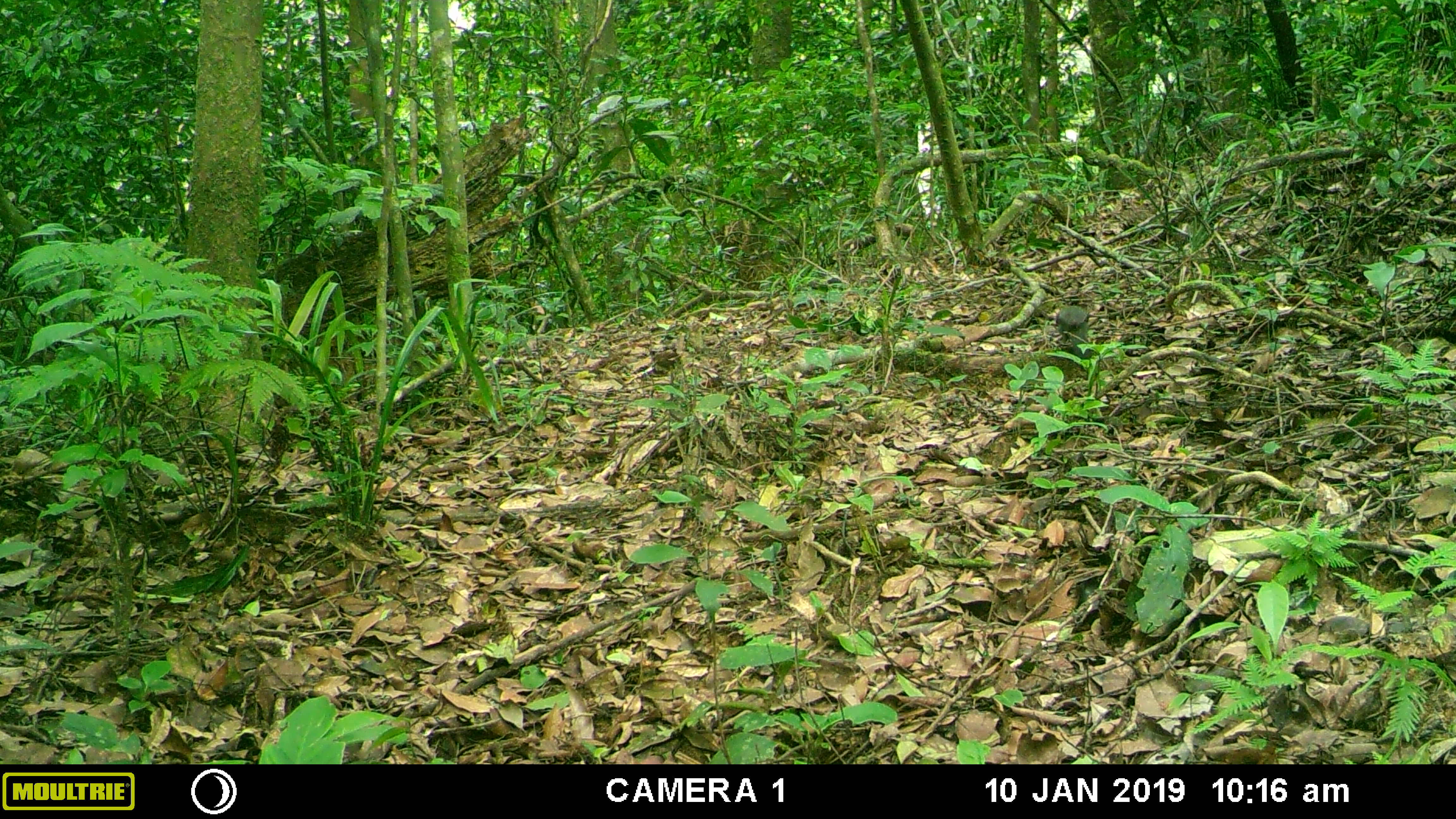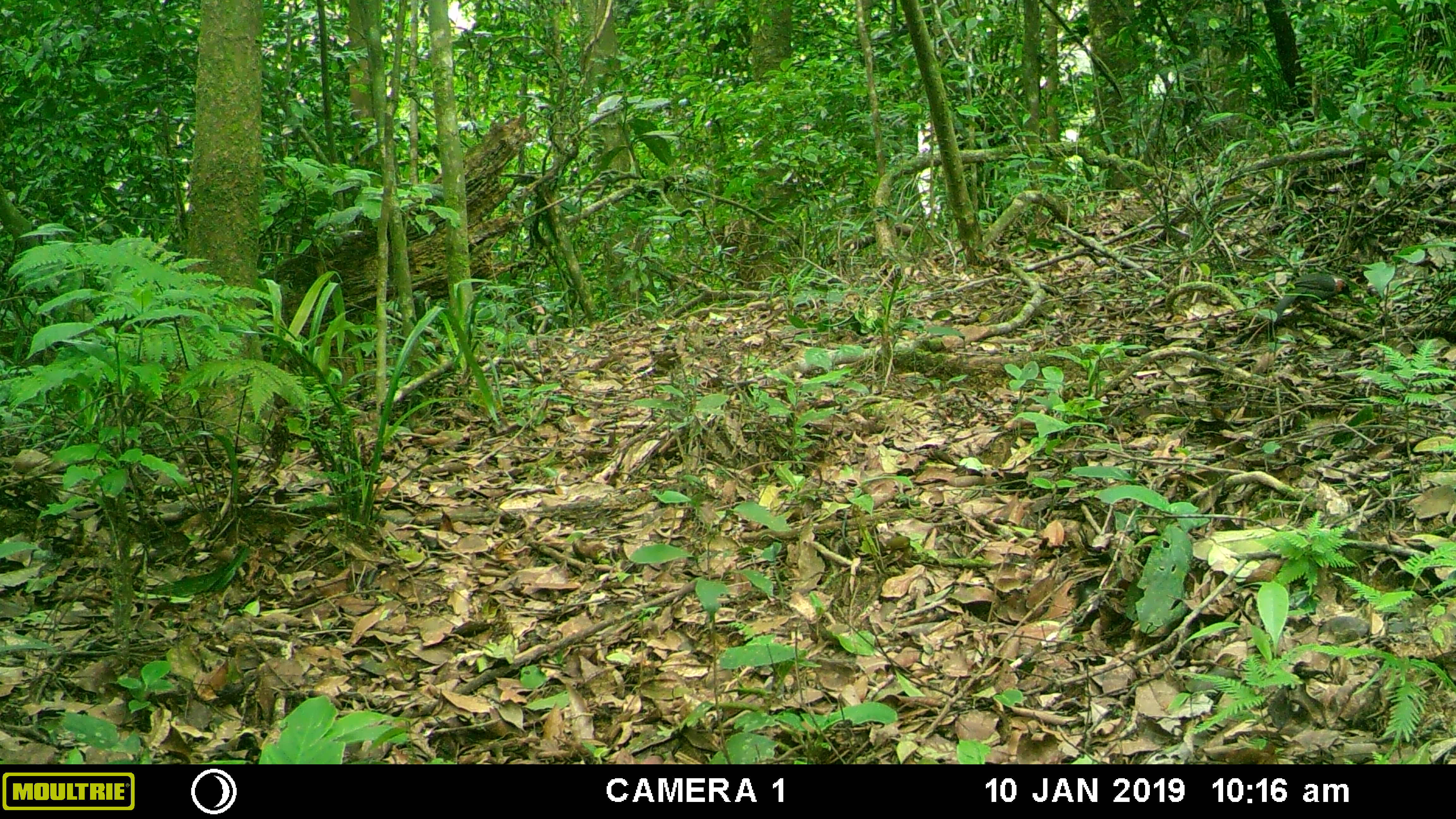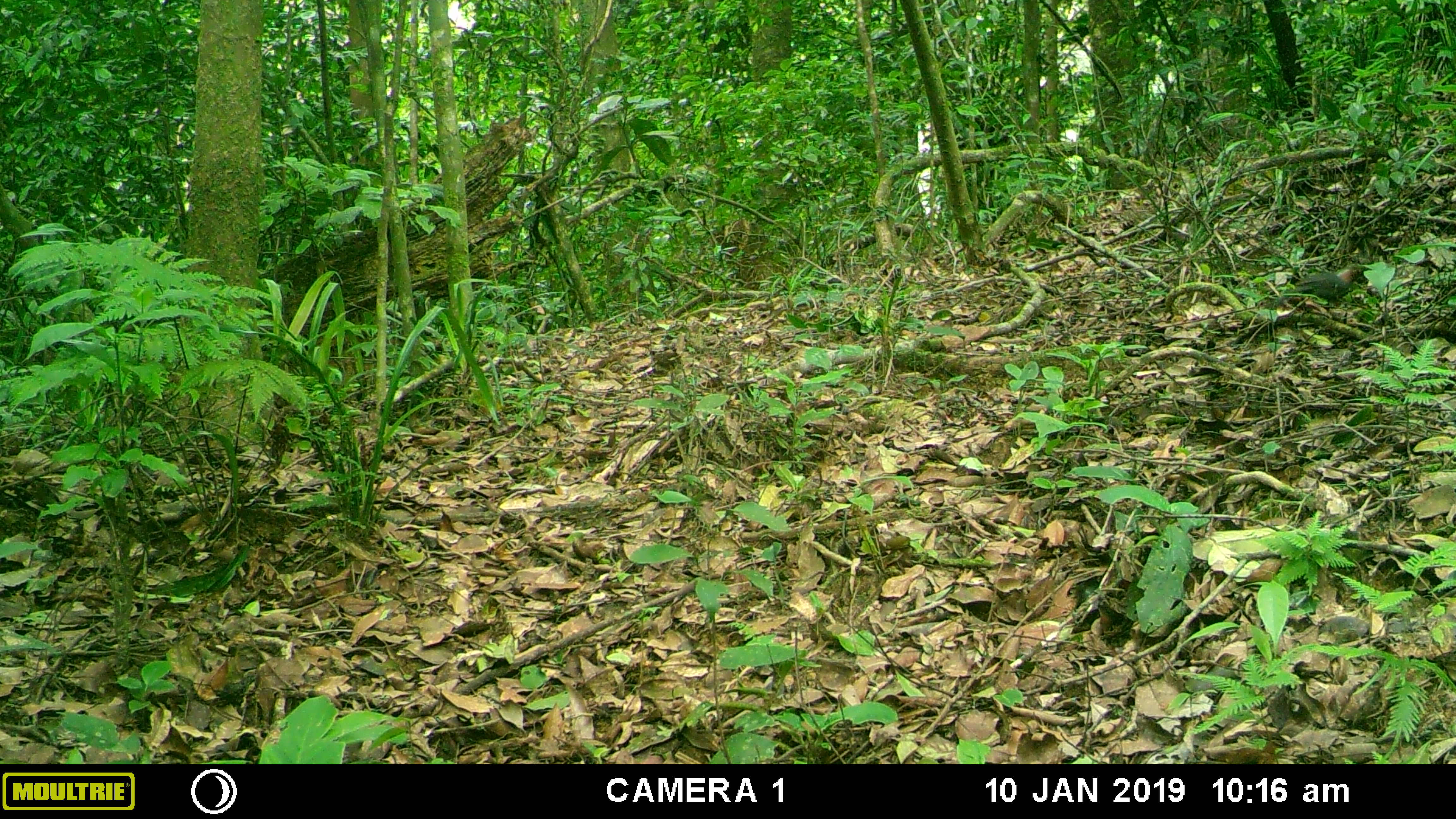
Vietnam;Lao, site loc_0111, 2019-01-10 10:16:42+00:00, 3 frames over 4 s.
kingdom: Animalia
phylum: Chordata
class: Aves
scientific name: Aves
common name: bird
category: unidentified bird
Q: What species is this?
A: Unidentified bird (bird) (Aves).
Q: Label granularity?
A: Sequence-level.